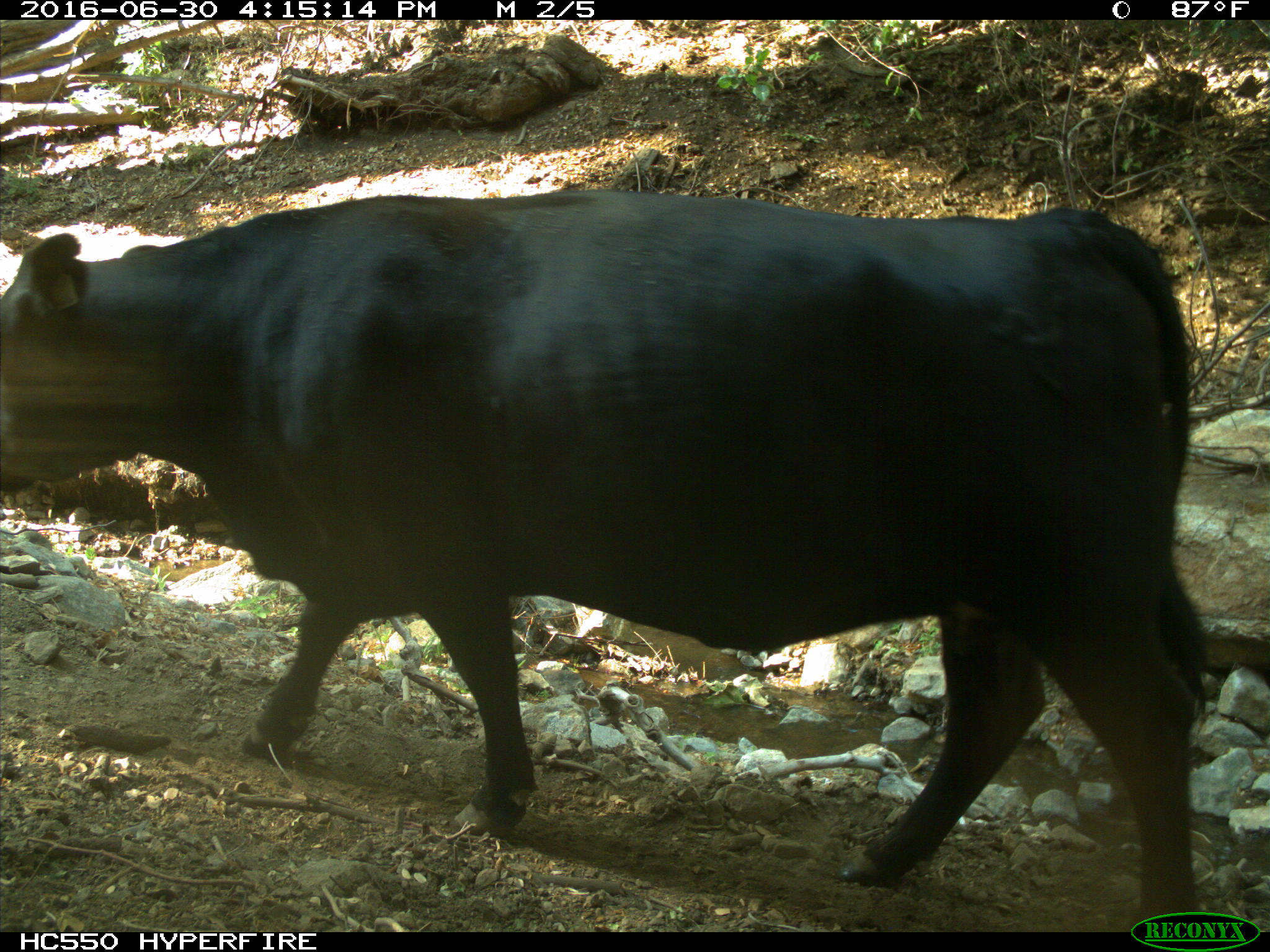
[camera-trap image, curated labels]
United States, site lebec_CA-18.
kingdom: Animalia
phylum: Chordata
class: Mammalia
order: Artiodactyla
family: Bovidae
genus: Bos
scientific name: Bos taurus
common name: domestic cow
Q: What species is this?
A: Bos taurus (domestic cow).